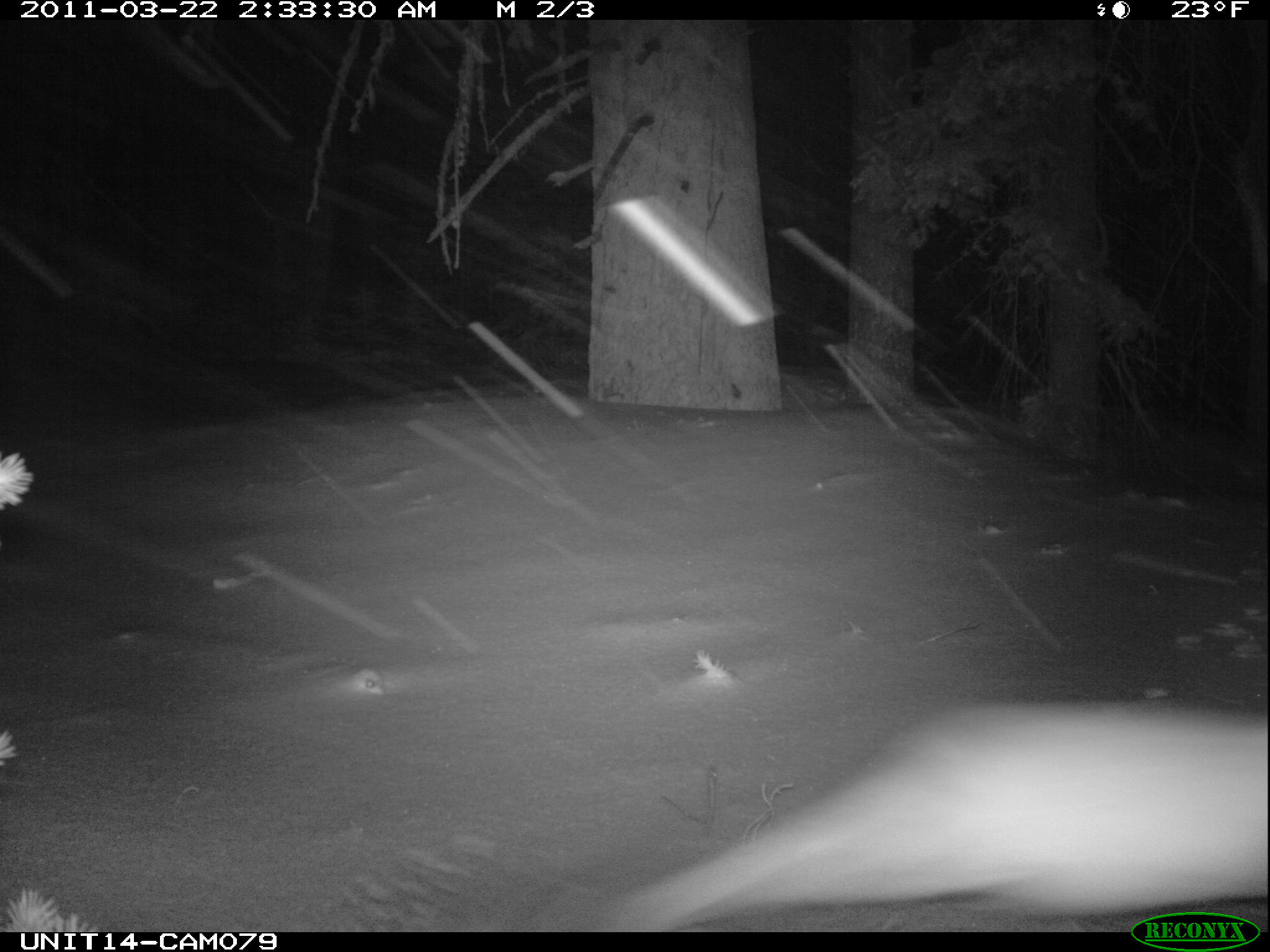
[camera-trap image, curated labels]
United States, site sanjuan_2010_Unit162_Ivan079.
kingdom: Animalia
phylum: Chordata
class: Mammalia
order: Lagomorpha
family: Leporidae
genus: Lepus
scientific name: Lepus americanus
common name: snowshoe hare